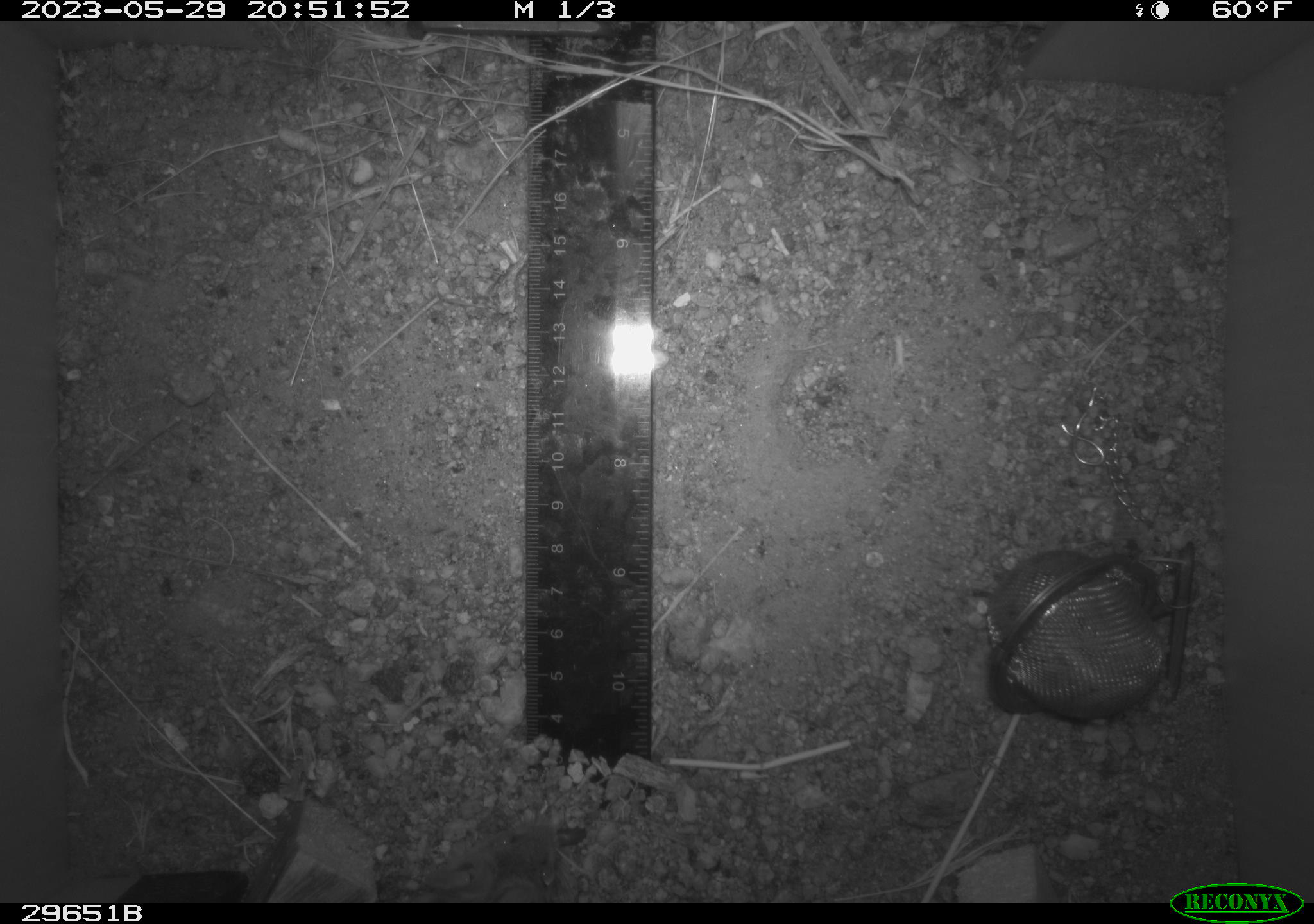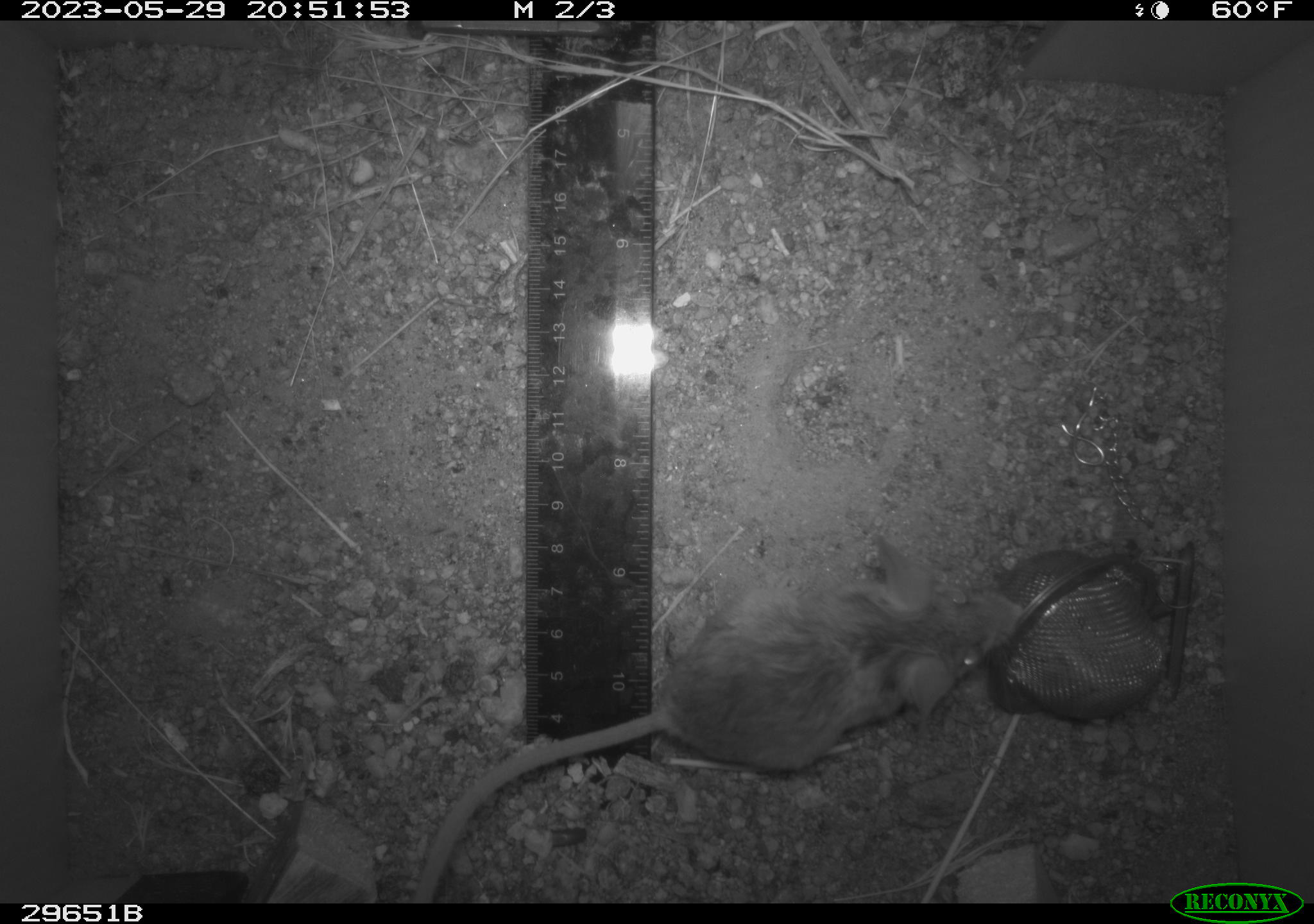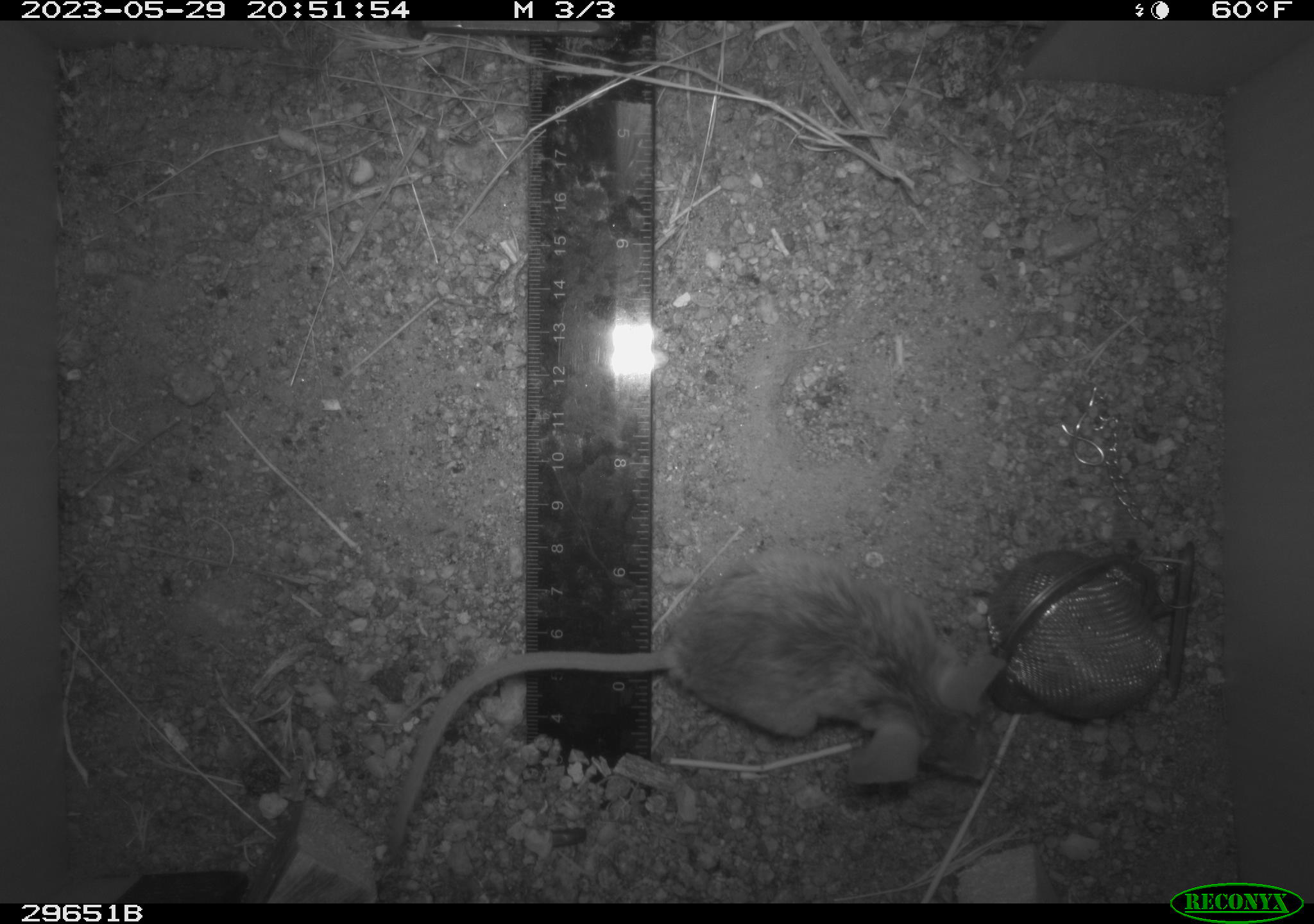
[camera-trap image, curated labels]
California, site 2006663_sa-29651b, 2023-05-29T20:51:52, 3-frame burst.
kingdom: Animalia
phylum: Chordata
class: Mammalia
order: Rodentia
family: Cricetidae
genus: Peromyscus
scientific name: Peromyscus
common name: deer mice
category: peromyscus species